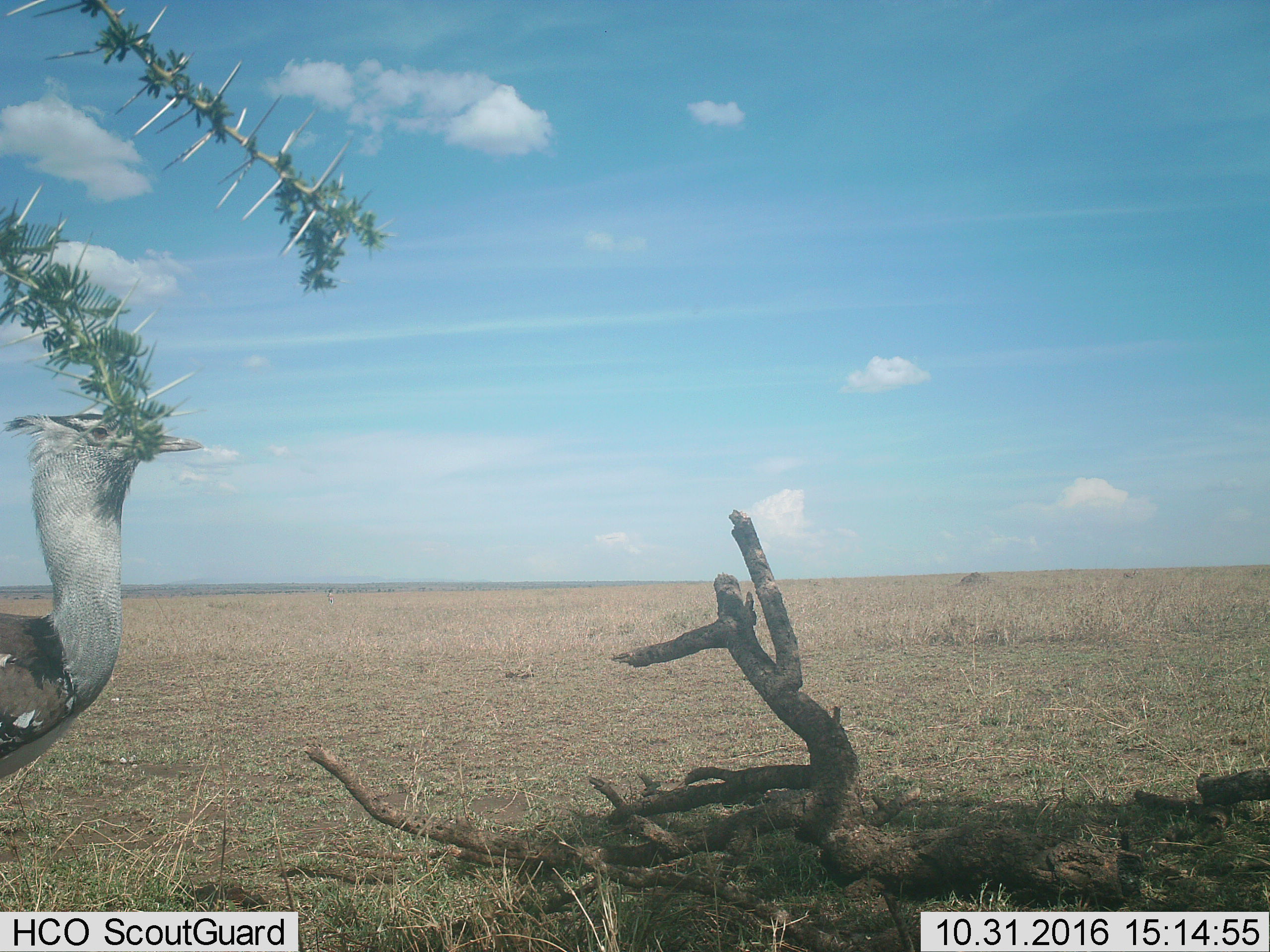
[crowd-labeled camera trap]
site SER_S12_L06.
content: unidentified animal